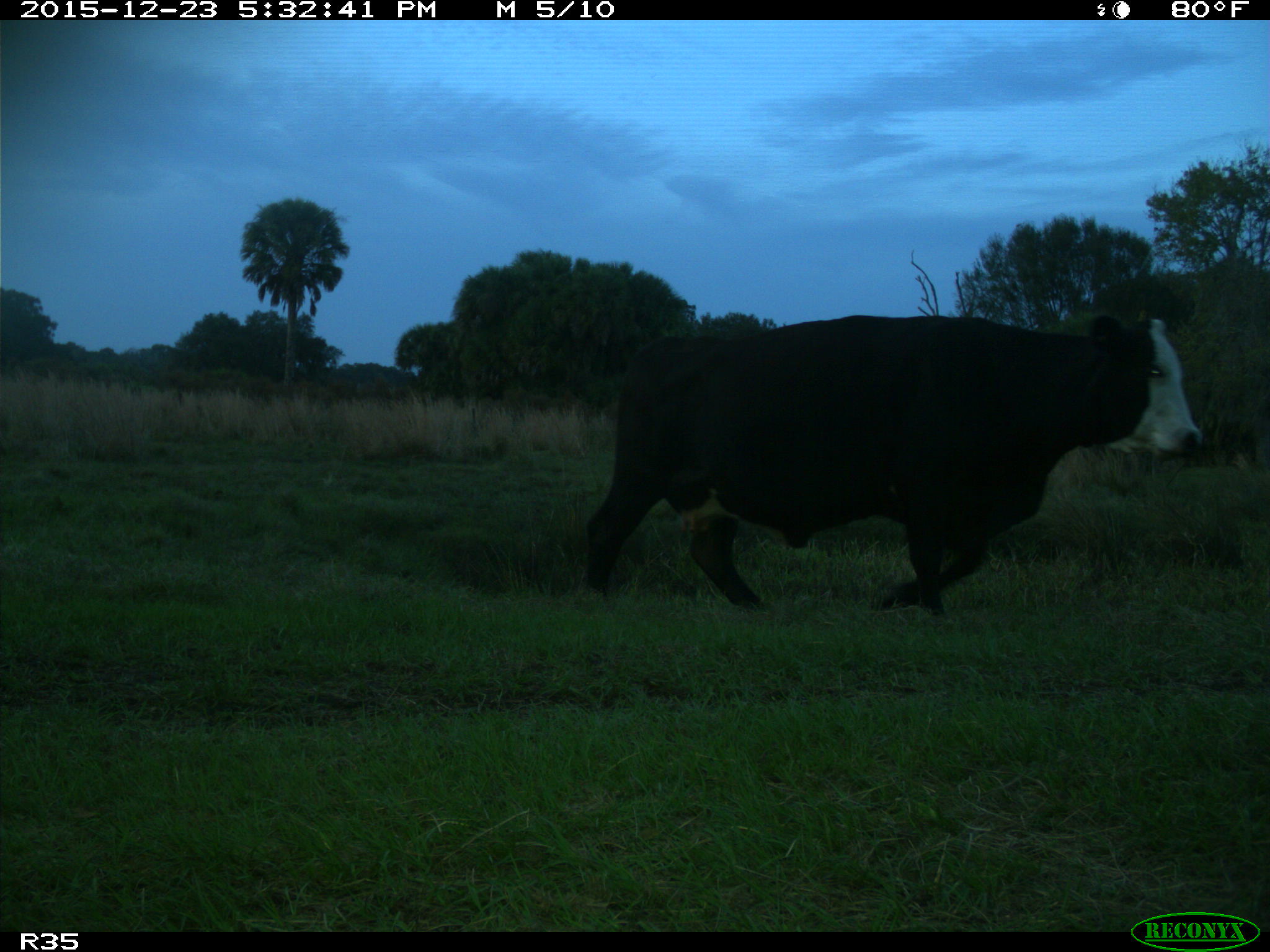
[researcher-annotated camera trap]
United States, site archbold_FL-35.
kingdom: Animalia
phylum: Chordata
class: Mammalia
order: Artiodactyla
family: Bovidae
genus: Bos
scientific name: Bos taurus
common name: domestic cow